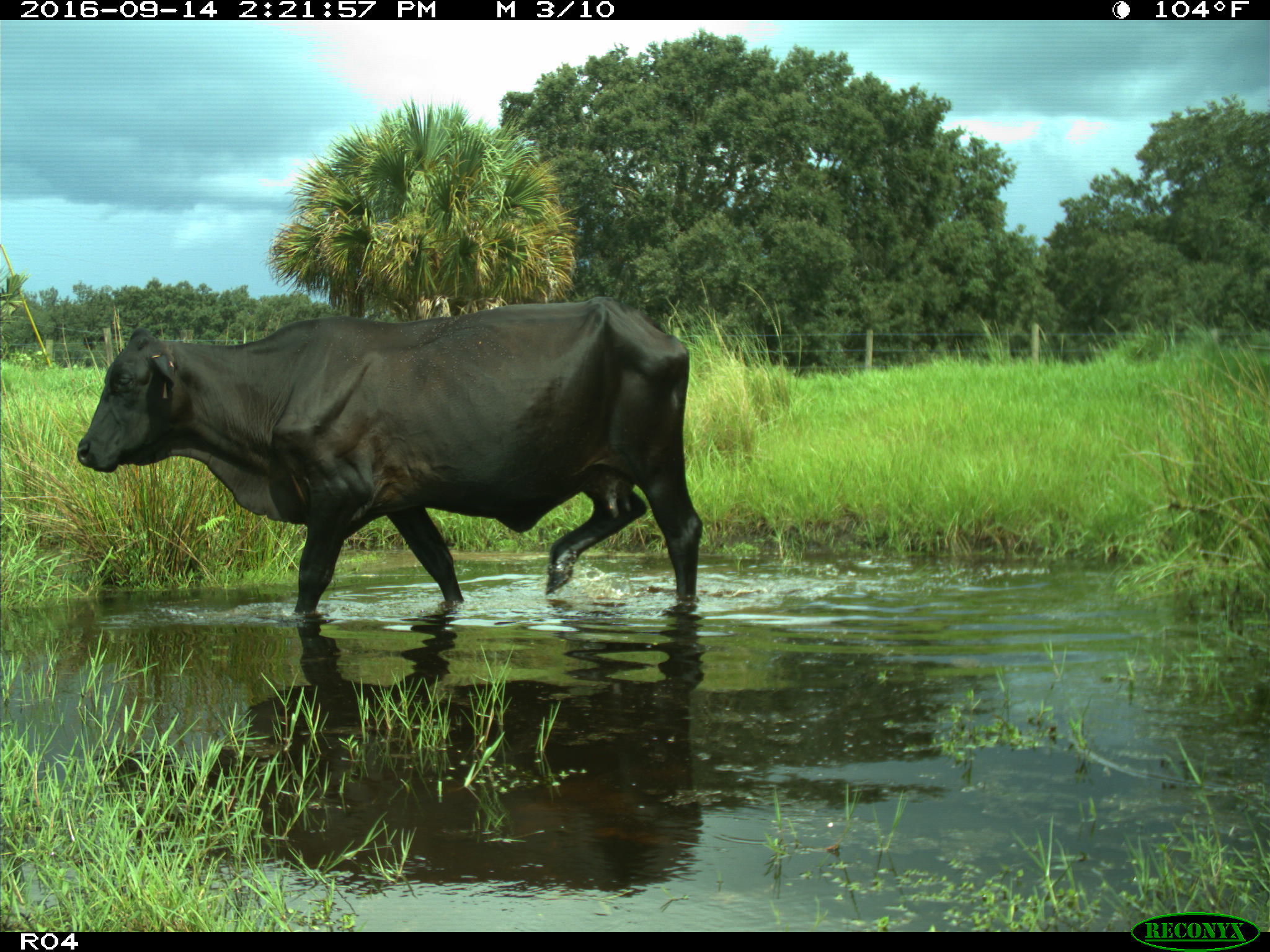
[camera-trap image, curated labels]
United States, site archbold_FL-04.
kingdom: Animalia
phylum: Chordata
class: Mammalia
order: Artiodactyla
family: Bovidae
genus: Bos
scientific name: Bos taurus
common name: domestic cow